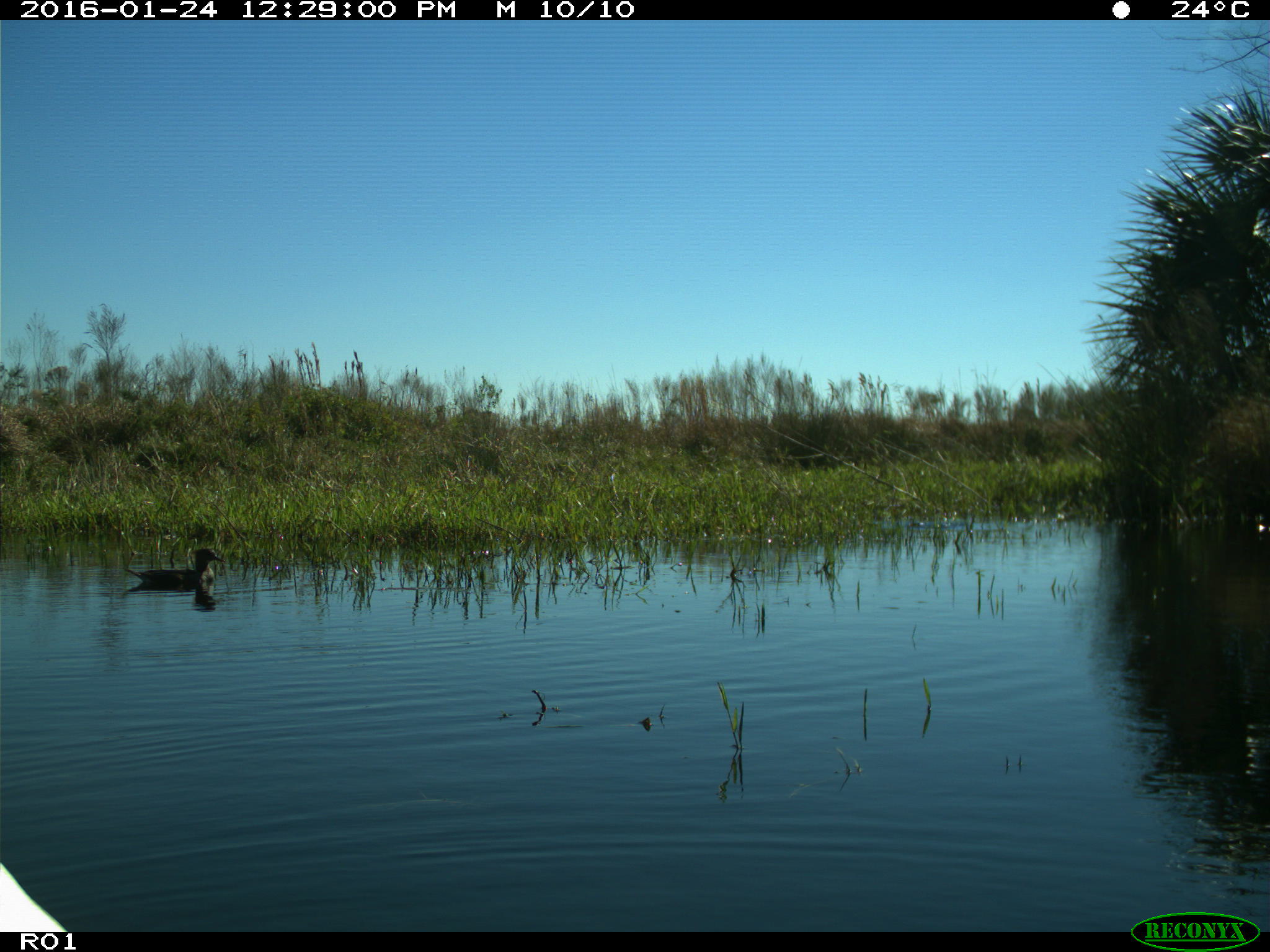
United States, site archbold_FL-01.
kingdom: Animalia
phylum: Chordata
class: Aves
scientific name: Aves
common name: birds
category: unidentified bird